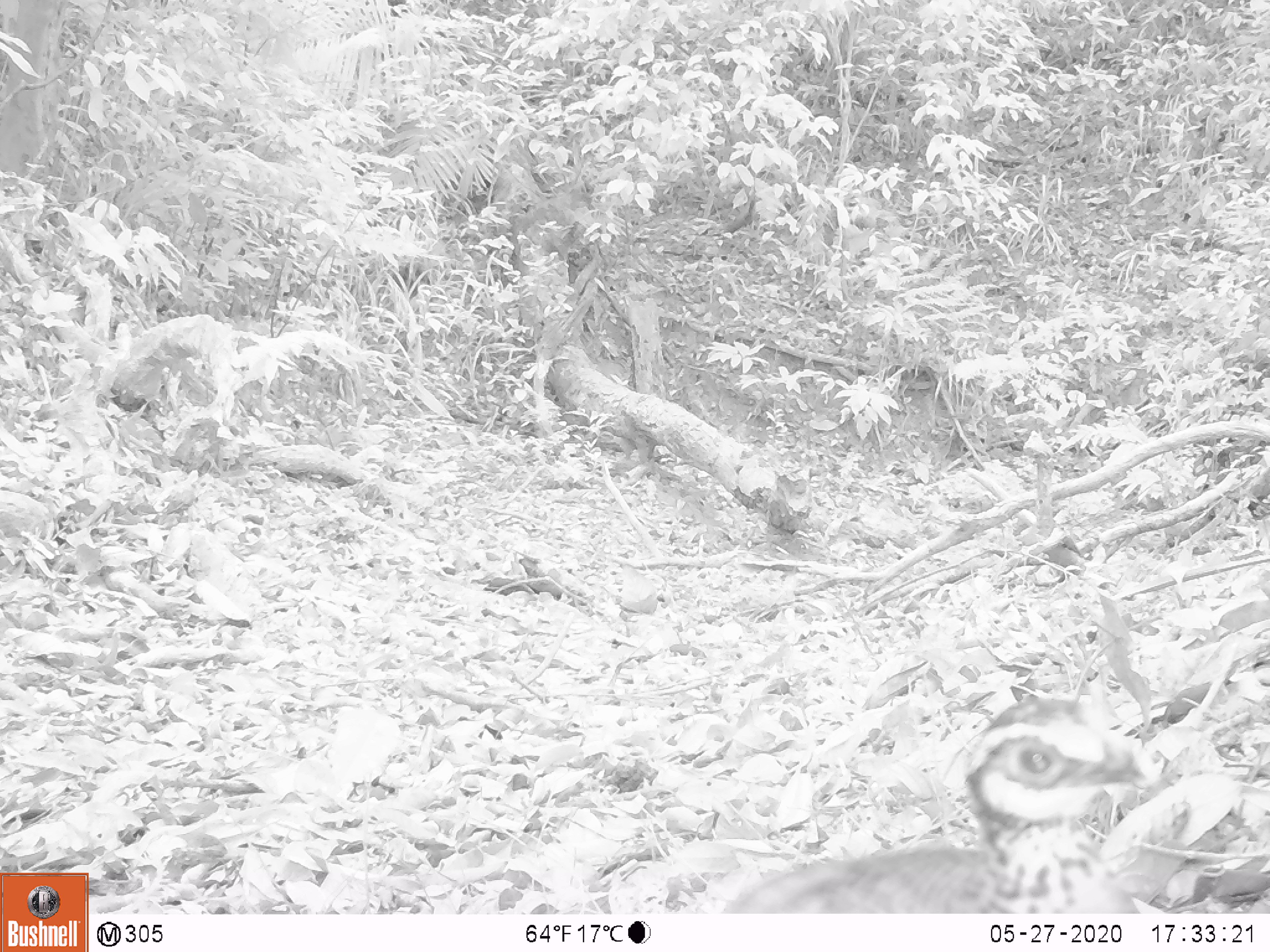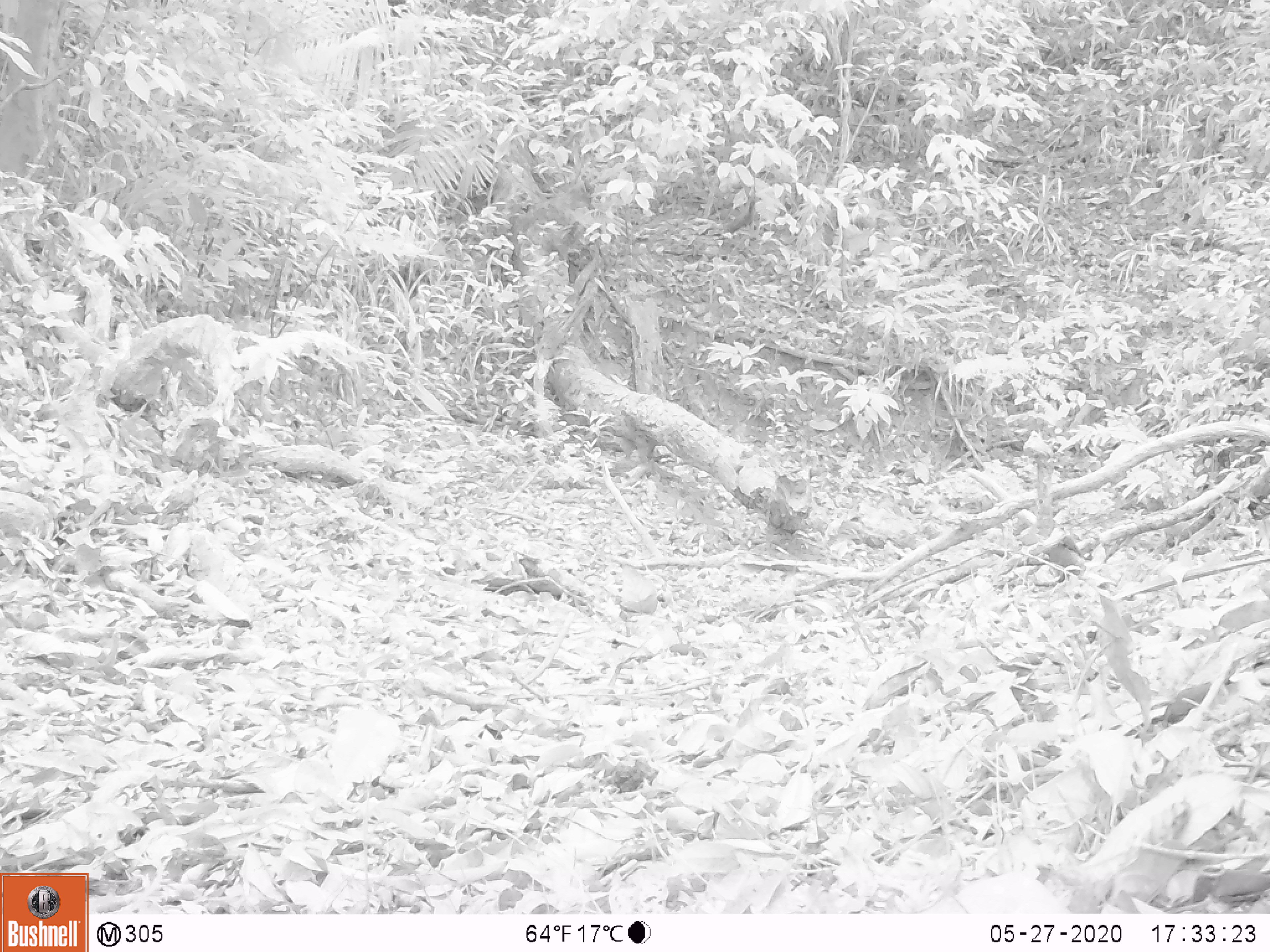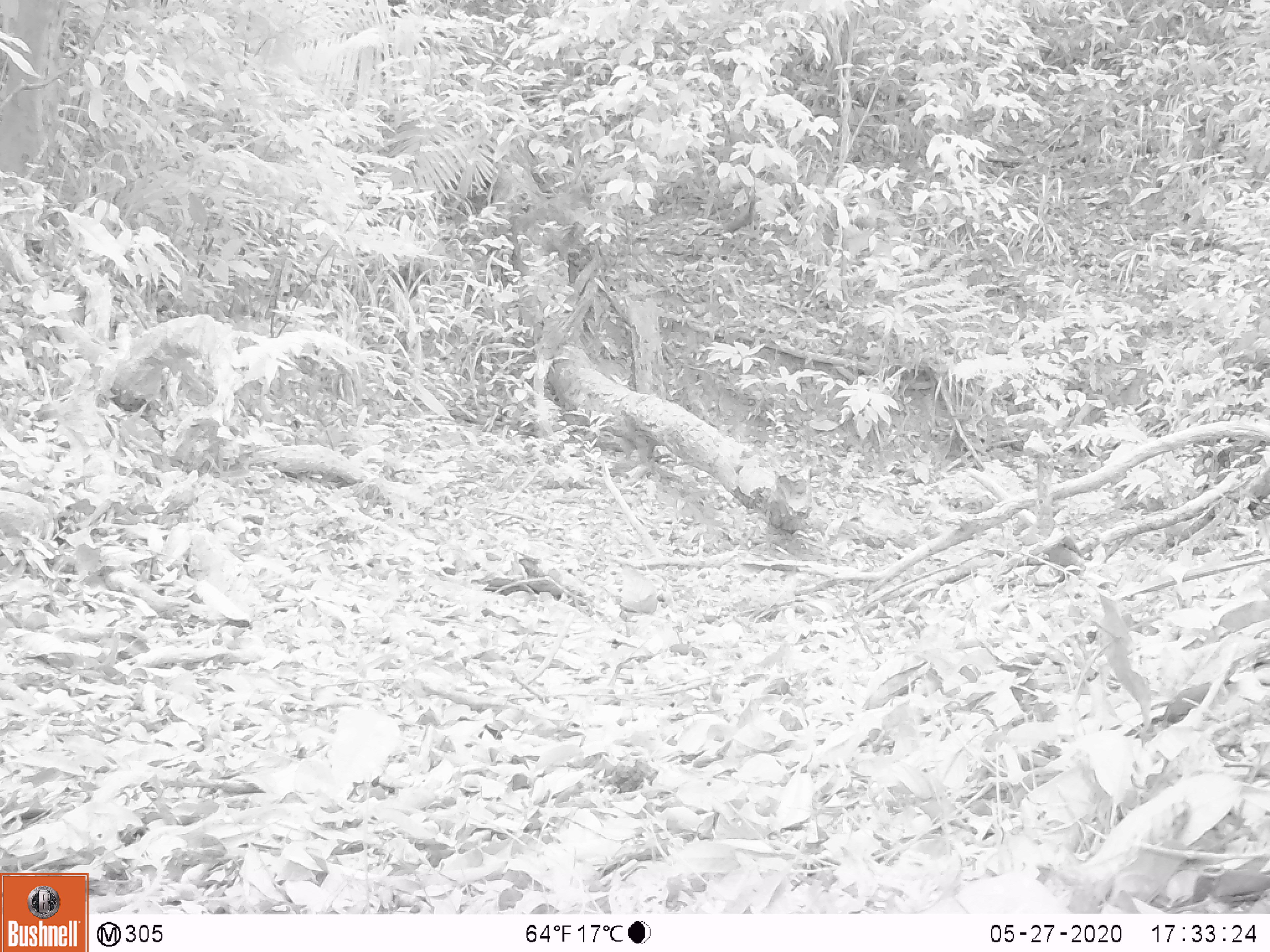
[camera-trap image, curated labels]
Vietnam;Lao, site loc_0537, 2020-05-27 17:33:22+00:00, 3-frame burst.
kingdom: Animalia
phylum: Chordata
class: Aves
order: Galliformes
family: Phasianidae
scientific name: Phasianidae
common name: partridge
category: unidentified partridge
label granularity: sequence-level